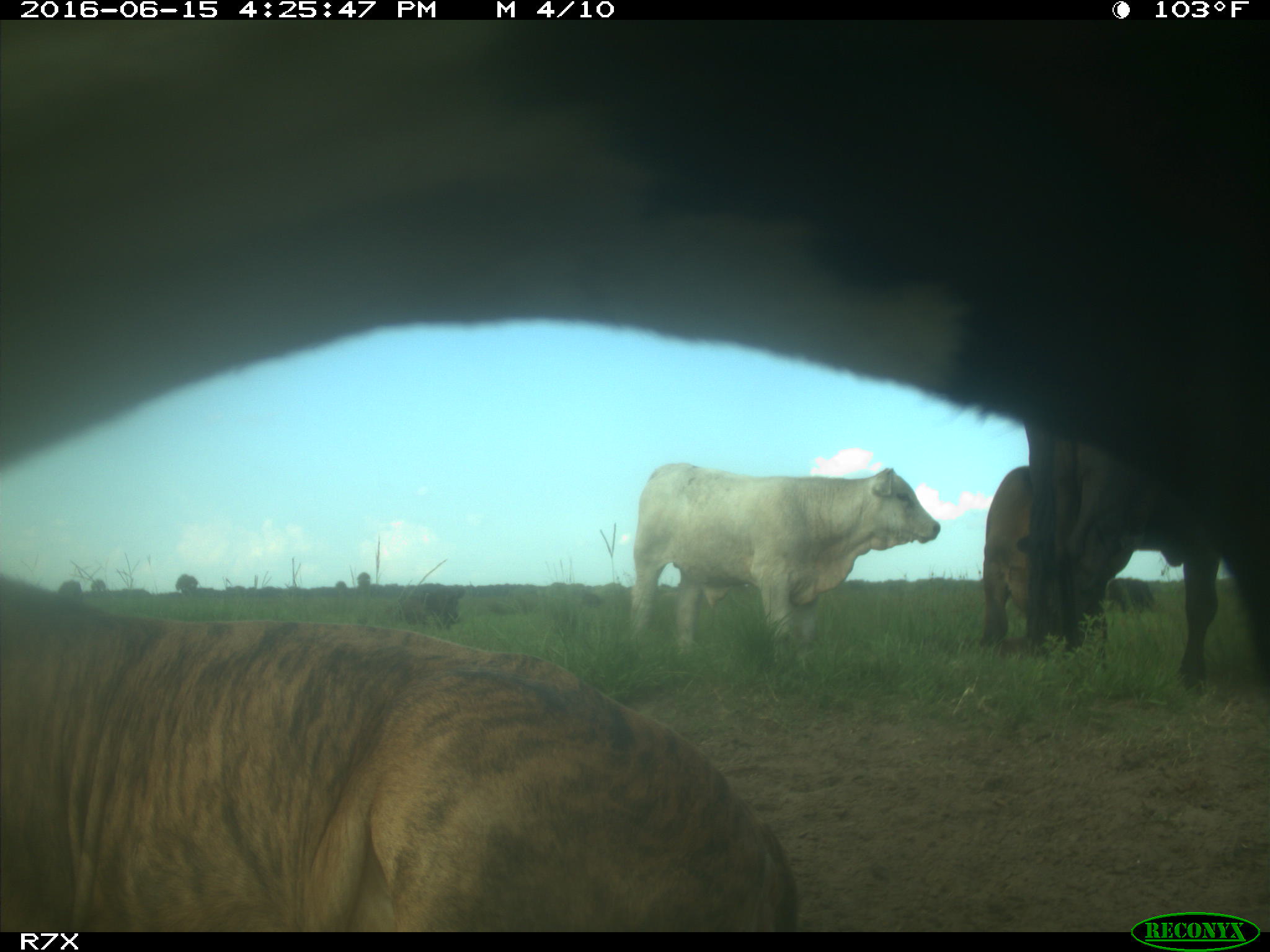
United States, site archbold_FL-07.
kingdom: Animalia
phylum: Chordata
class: Mammalia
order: Artiodactyla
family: Bovidae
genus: Bos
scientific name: Bos taurus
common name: domestic cow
Bos taurus (domestic cow).